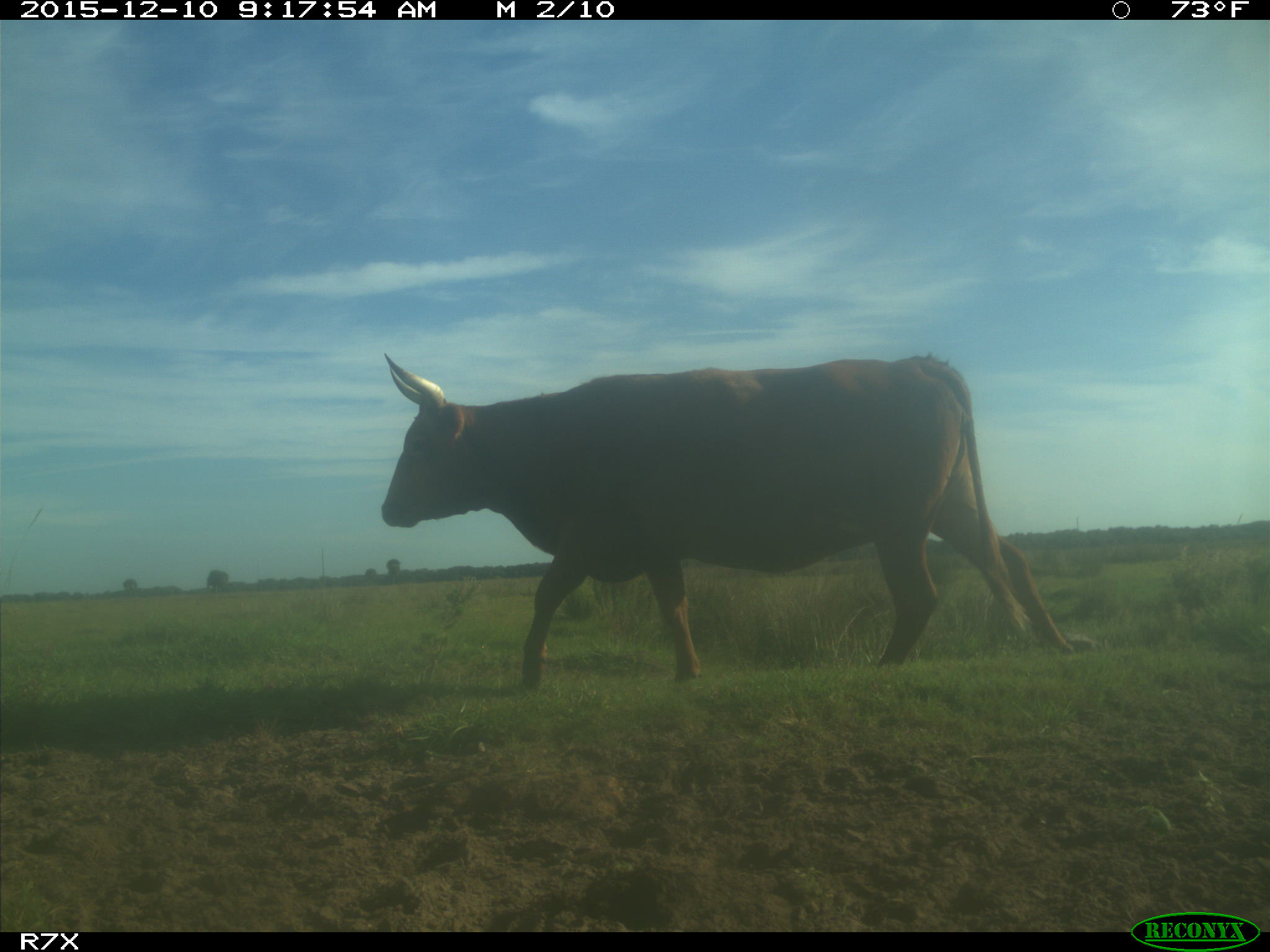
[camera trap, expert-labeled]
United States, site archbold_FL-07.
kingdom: Animalia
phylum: Chordata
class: Mammalia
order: Artiodactyla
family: Bovidae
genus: Bos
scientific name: Bos taurus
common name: domestic cow